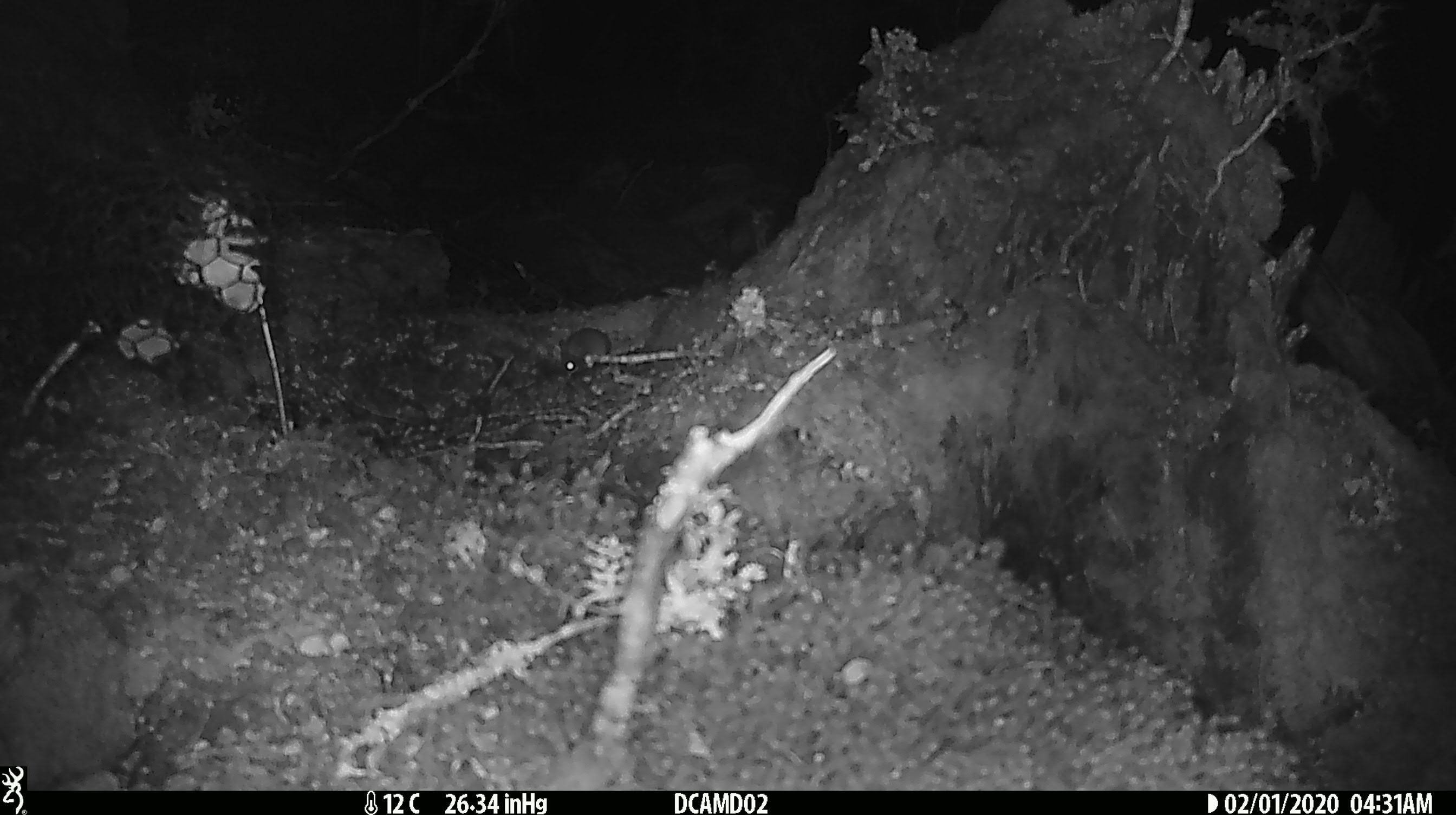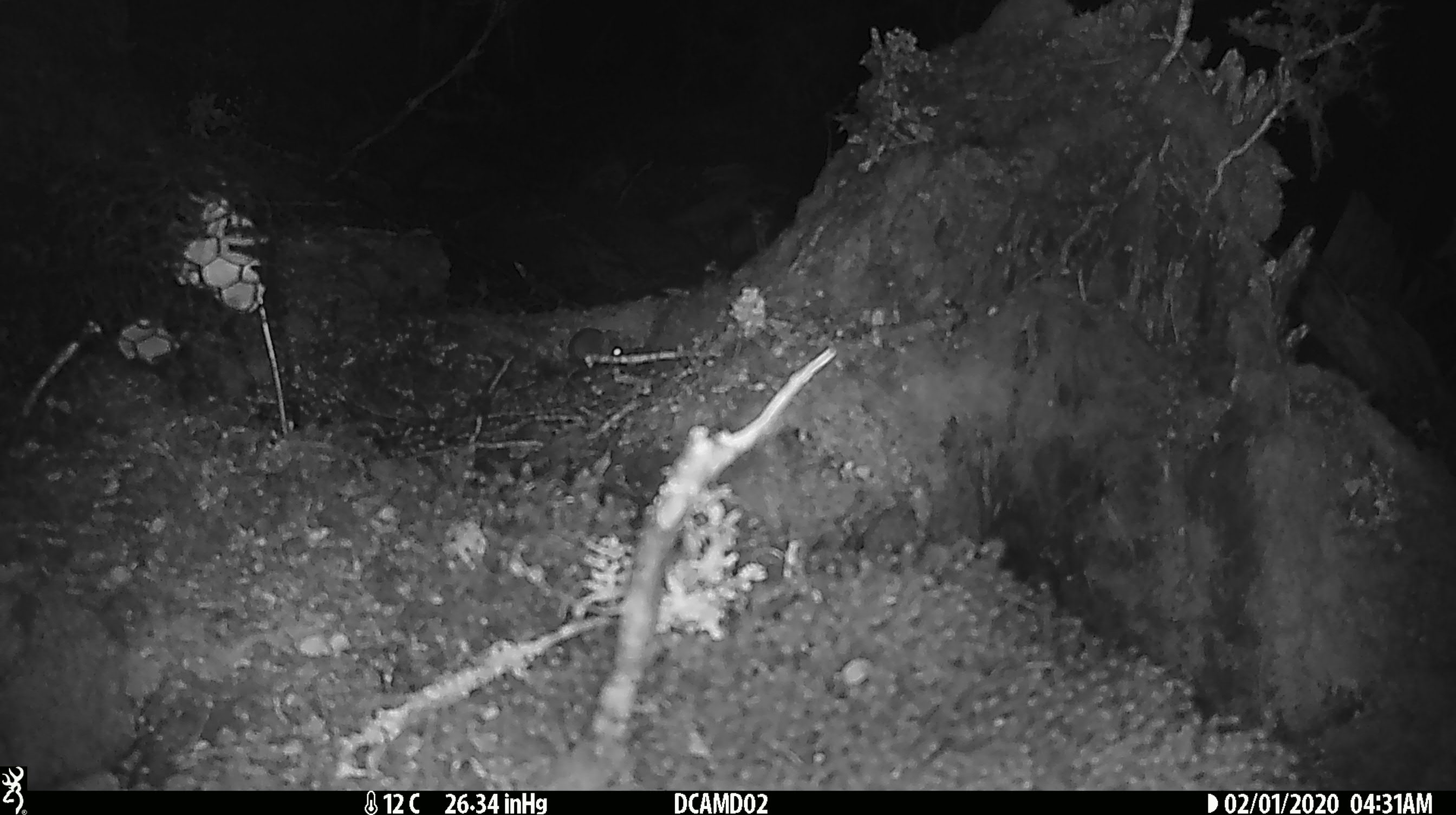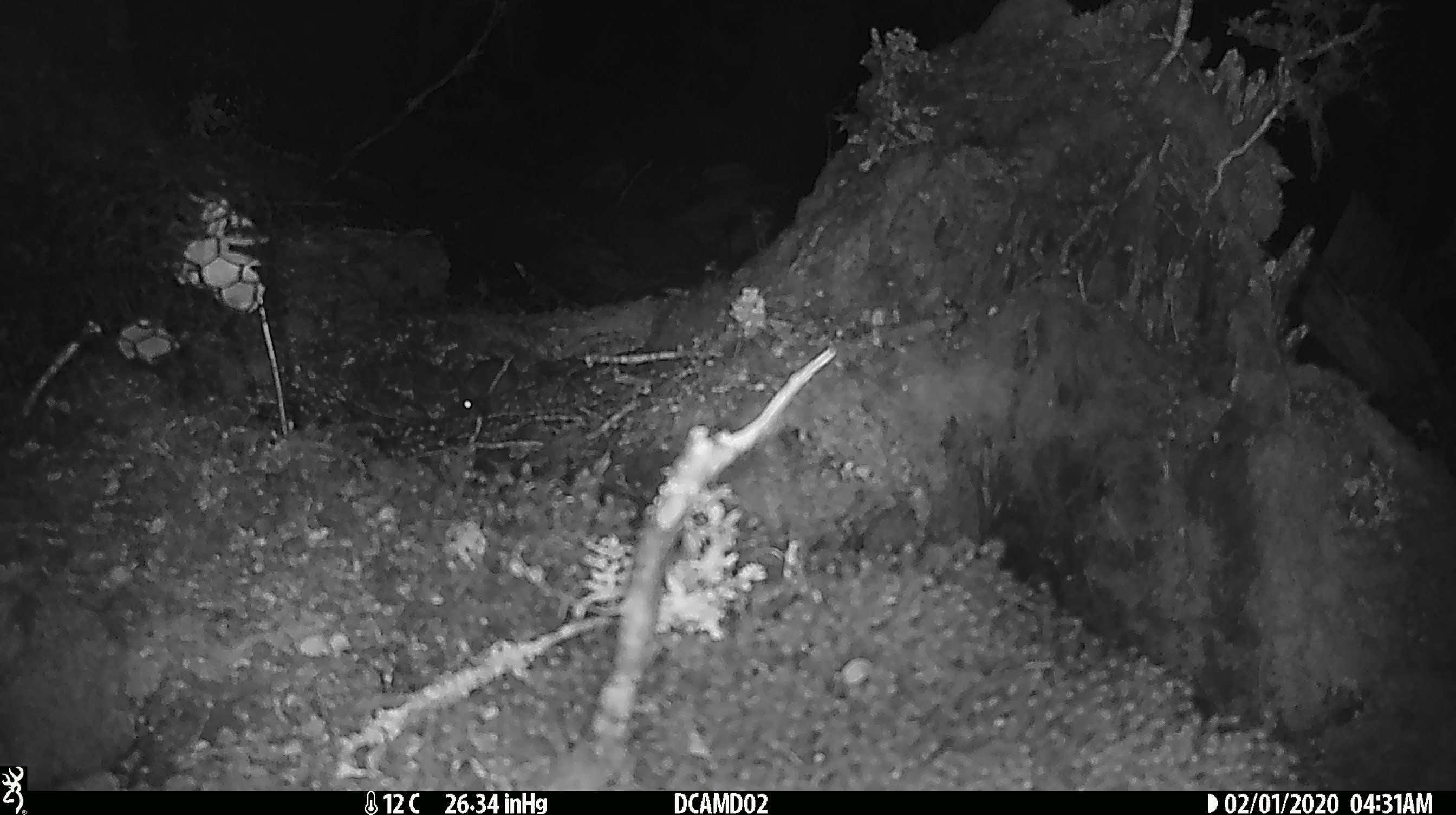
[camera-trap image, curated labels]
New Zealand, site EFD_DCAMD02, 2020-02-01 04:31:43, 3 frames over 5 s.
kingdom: Animalia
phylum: Chordata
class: Mammalia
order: Rodentia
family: Muridae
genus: Mus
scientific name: Mus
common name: mouse